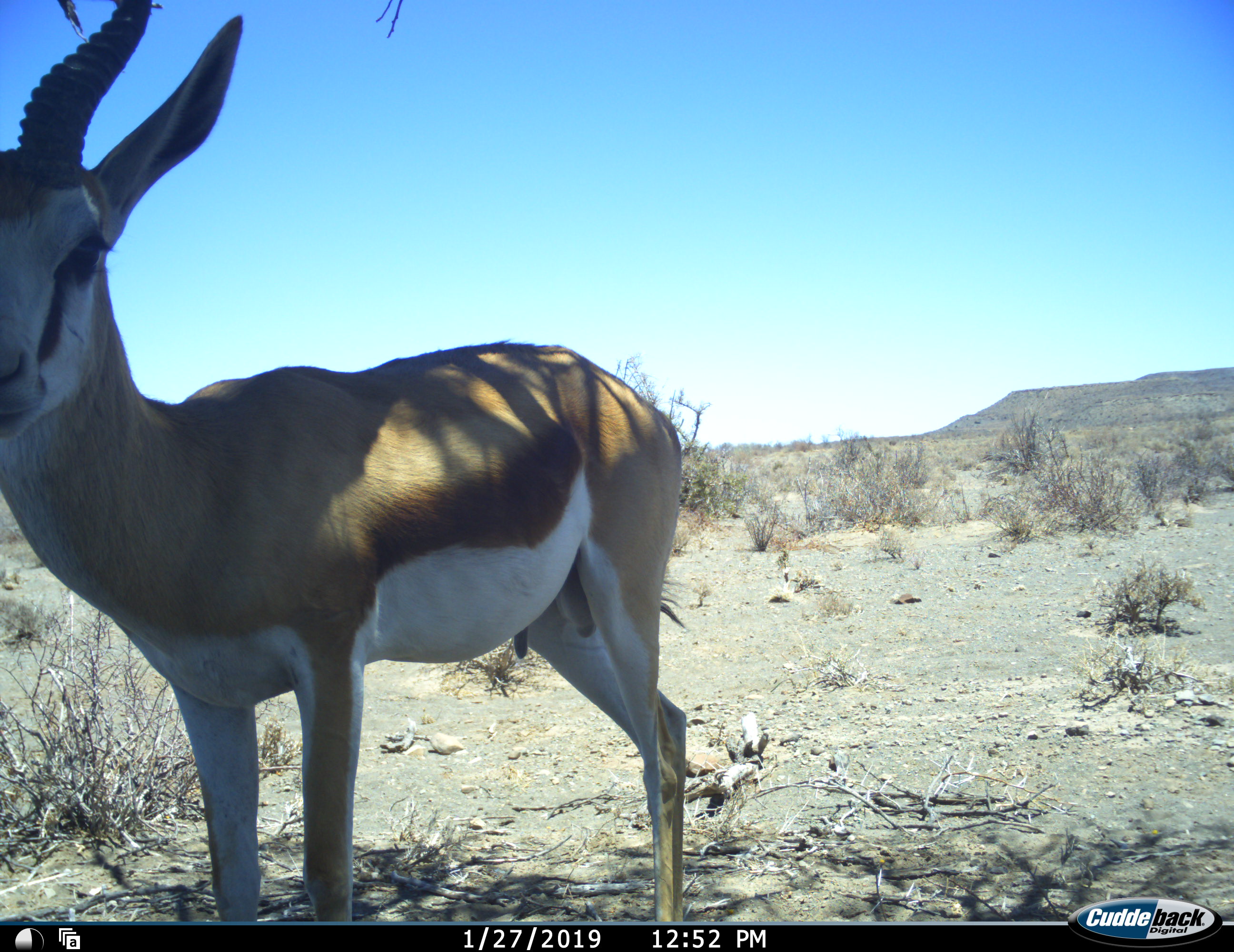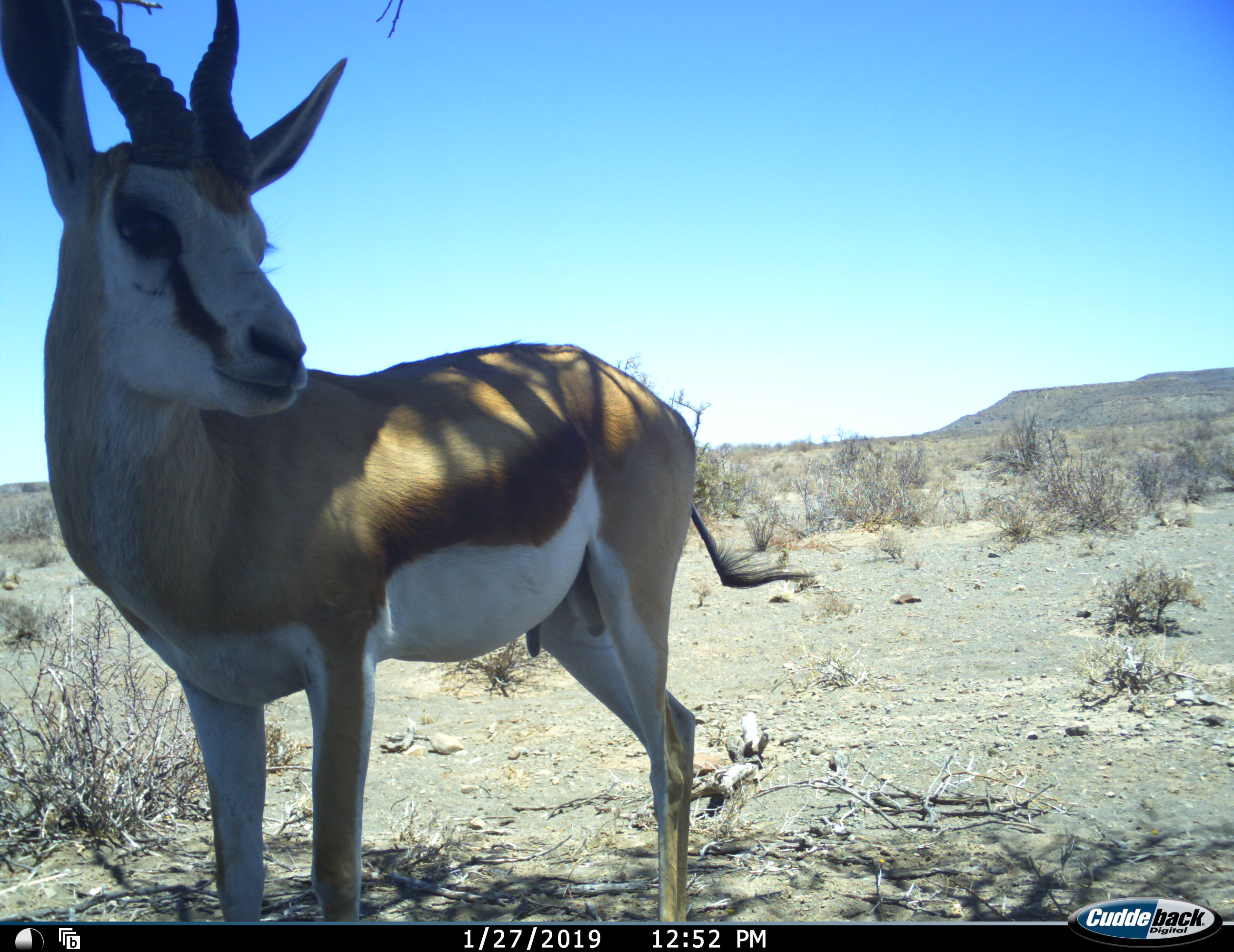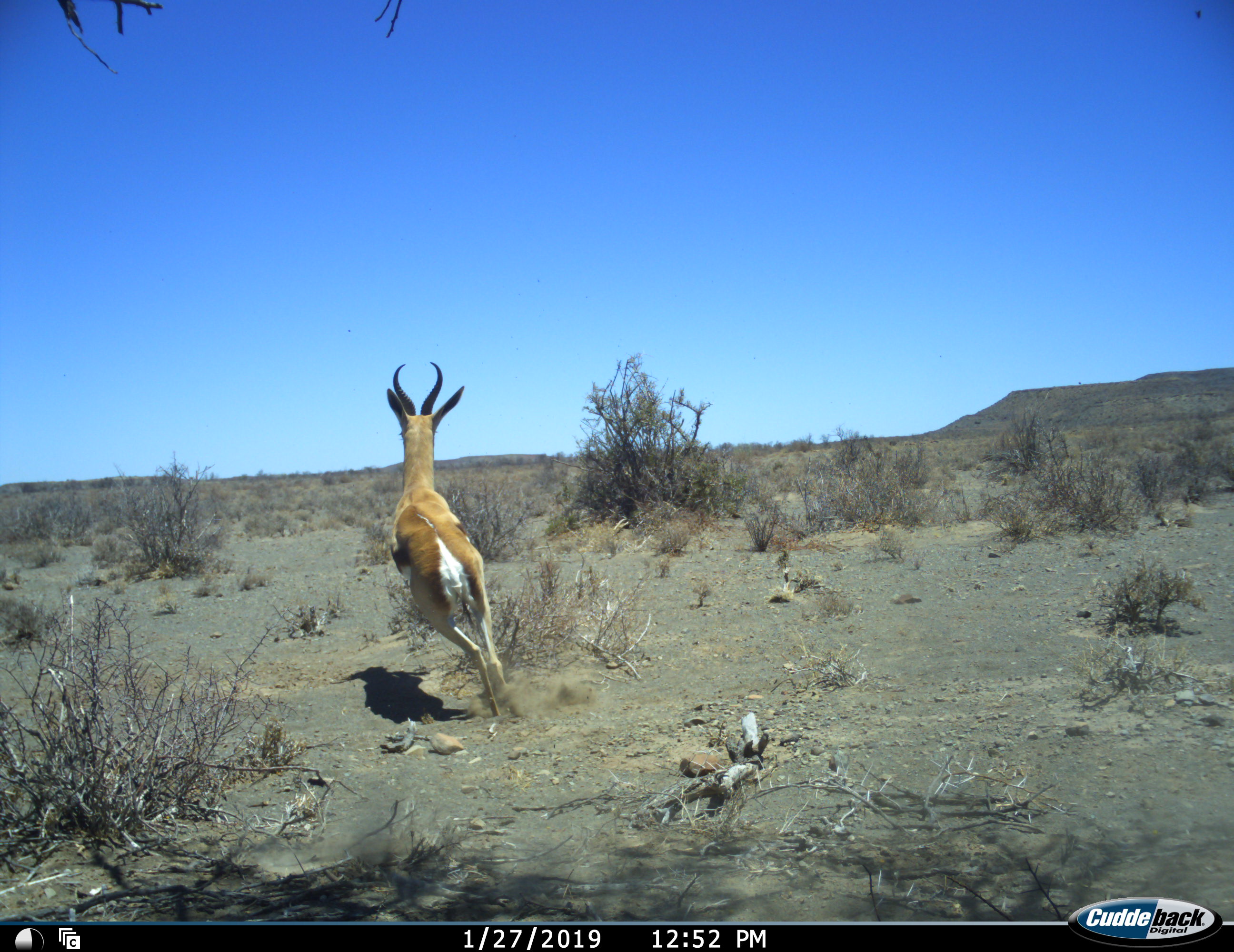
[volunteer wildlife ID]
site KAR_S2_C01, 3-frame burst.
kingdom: Animalia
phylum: Chordata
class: Mammalia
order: Artiodactyla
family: Bovidae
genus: Antidorcas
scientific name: Antidorcas marsupialis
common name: springbok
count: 1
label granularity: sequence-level